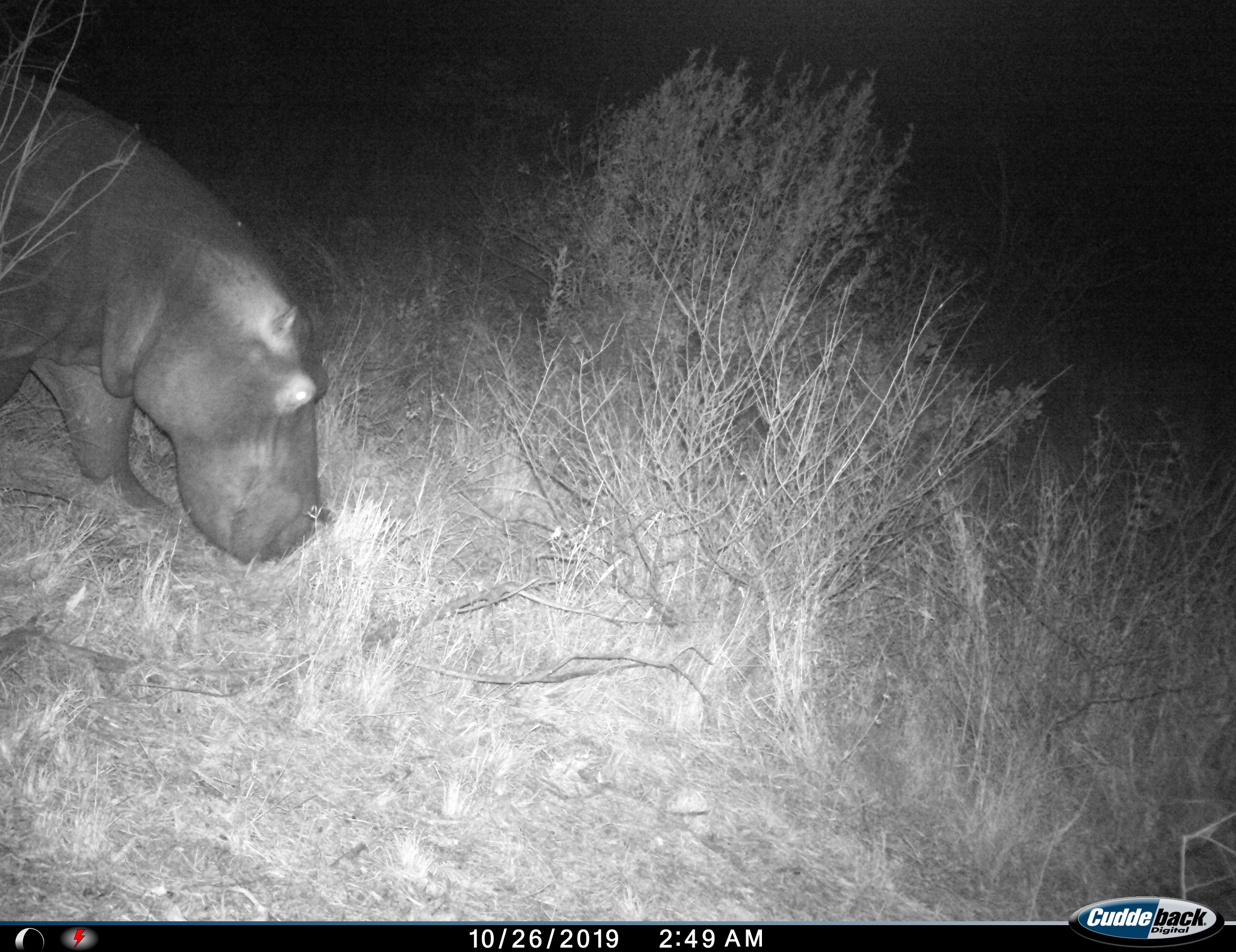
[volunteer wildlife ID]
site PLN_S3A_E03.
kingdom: Animalia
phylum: Chordata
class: Mammalia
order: Artiodactyla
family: Hippopotamidae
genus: Hippopotamus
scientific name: Hippopotamus amphibius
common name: hippopotamus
Hippopotamus (Hippopotamus amphibius), count 1. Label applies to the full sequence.